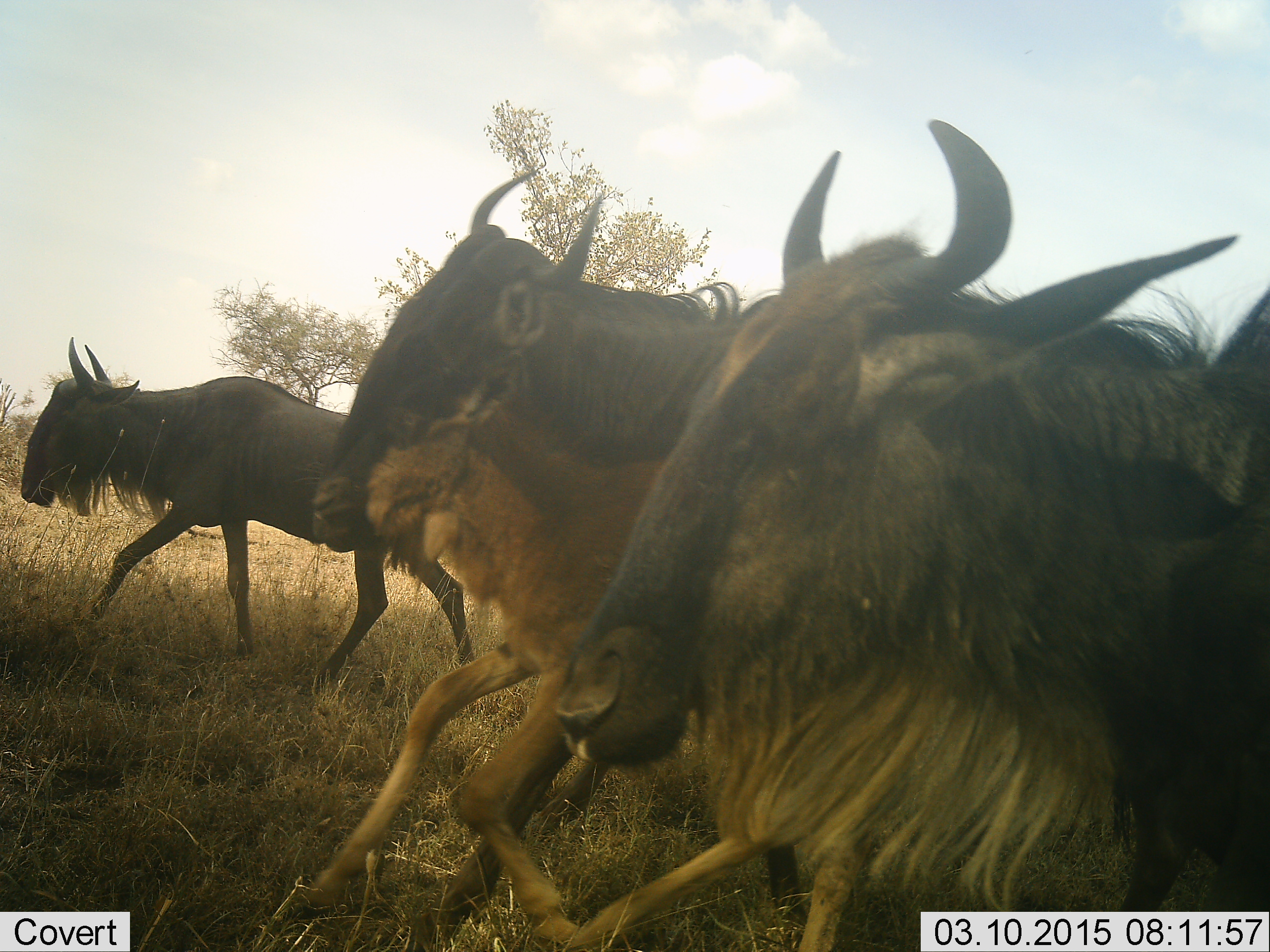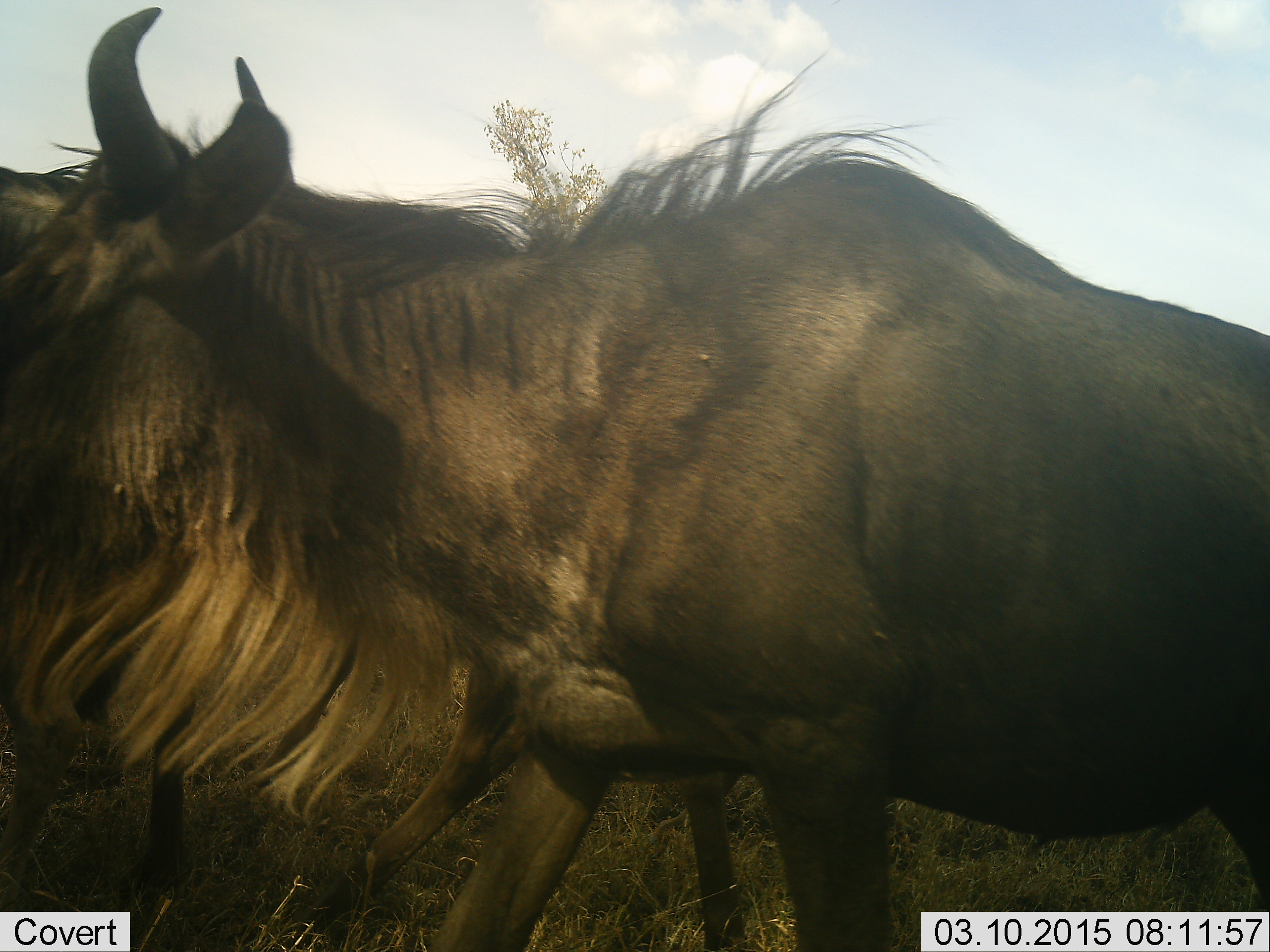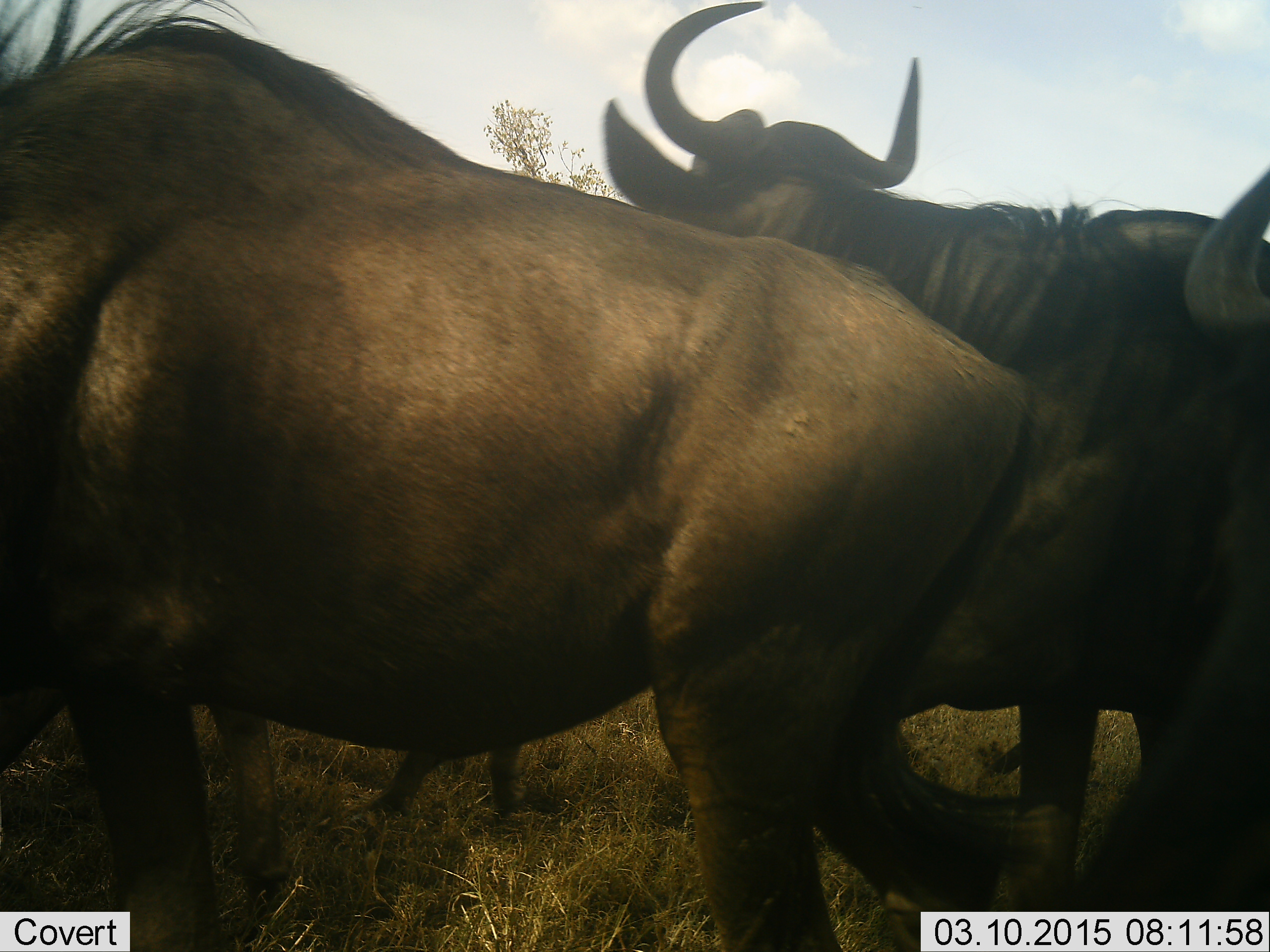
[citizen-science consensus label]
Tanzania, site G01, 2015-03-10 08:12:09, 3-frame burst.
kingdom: Animalia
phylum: Chordata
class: Mammalia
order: Artiodactyla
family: Bovidae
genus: Connochaetes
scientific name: Connochaetes taurinus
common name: blue wildebeest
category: wildebeest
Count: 5.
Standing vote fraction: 20%.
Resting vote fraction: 0%.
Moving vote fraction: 90%.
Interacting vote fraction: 0%.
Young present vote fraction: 30%.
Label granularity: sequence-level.